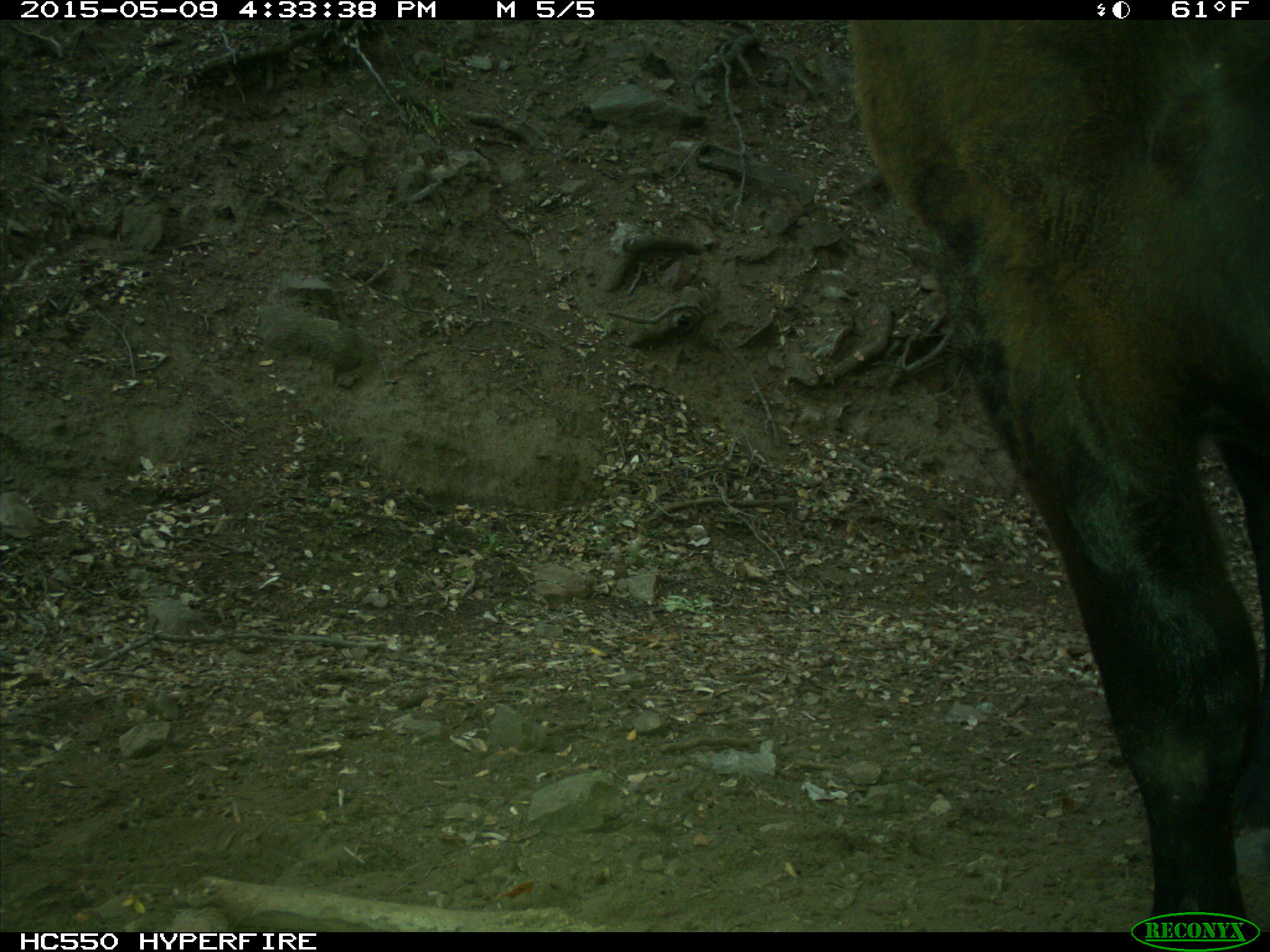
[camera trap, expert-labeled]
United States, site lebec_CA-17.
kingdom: Animalia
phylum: Chordata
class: Mammalia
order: Artiodactyla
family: Bovidae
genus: Bos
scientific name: Bos taurus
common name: domestic cow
Bos taurus (domestic cow).